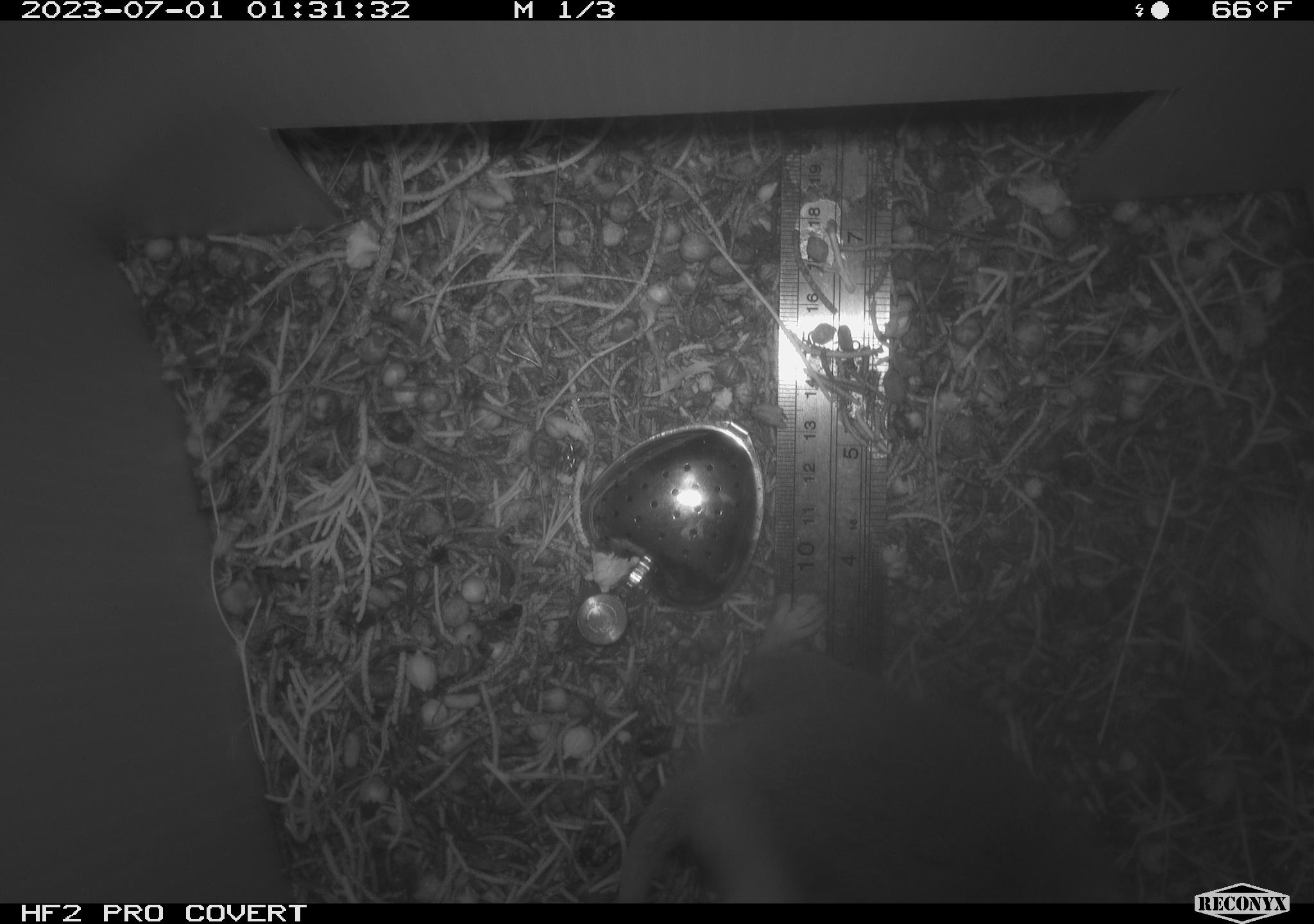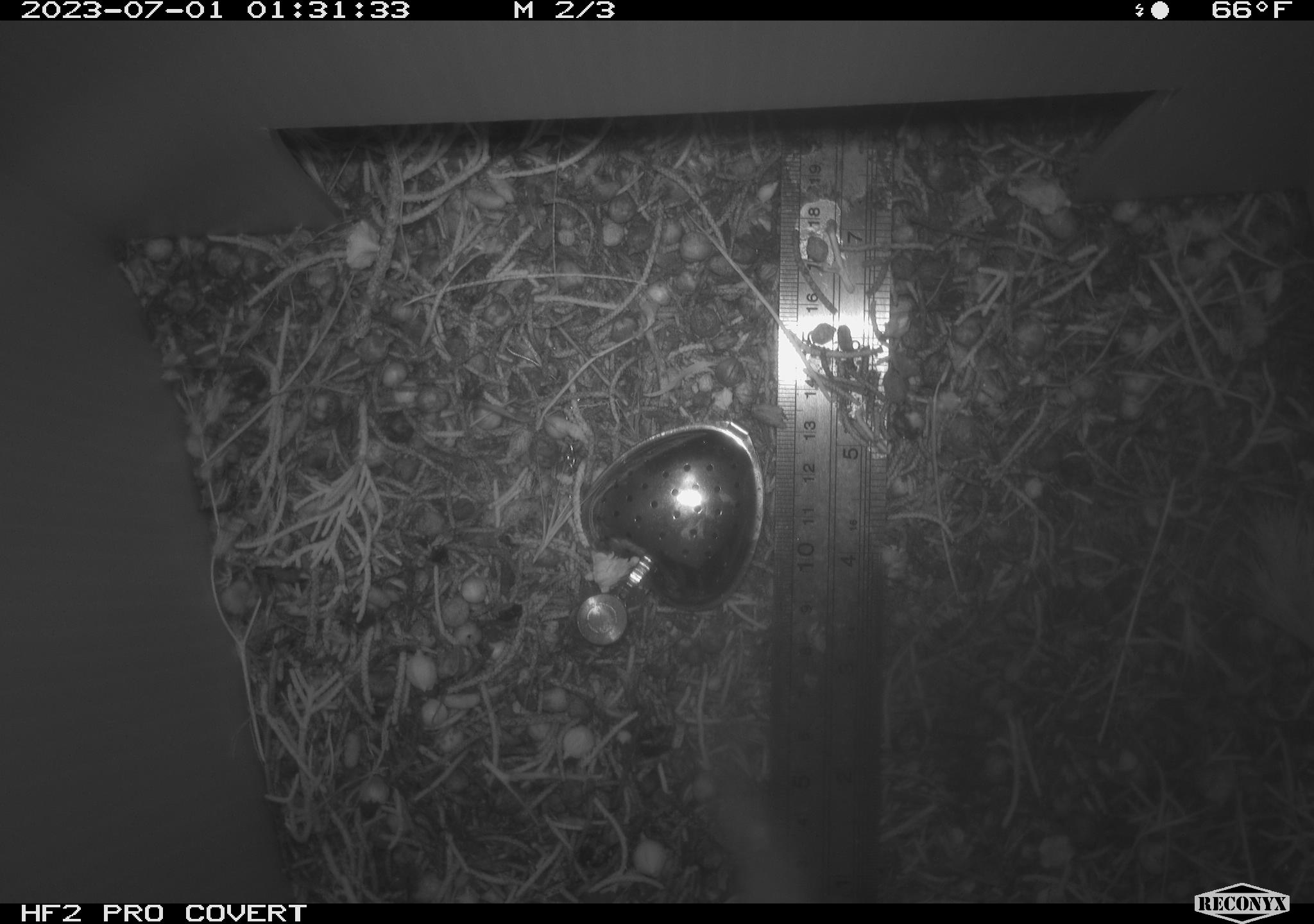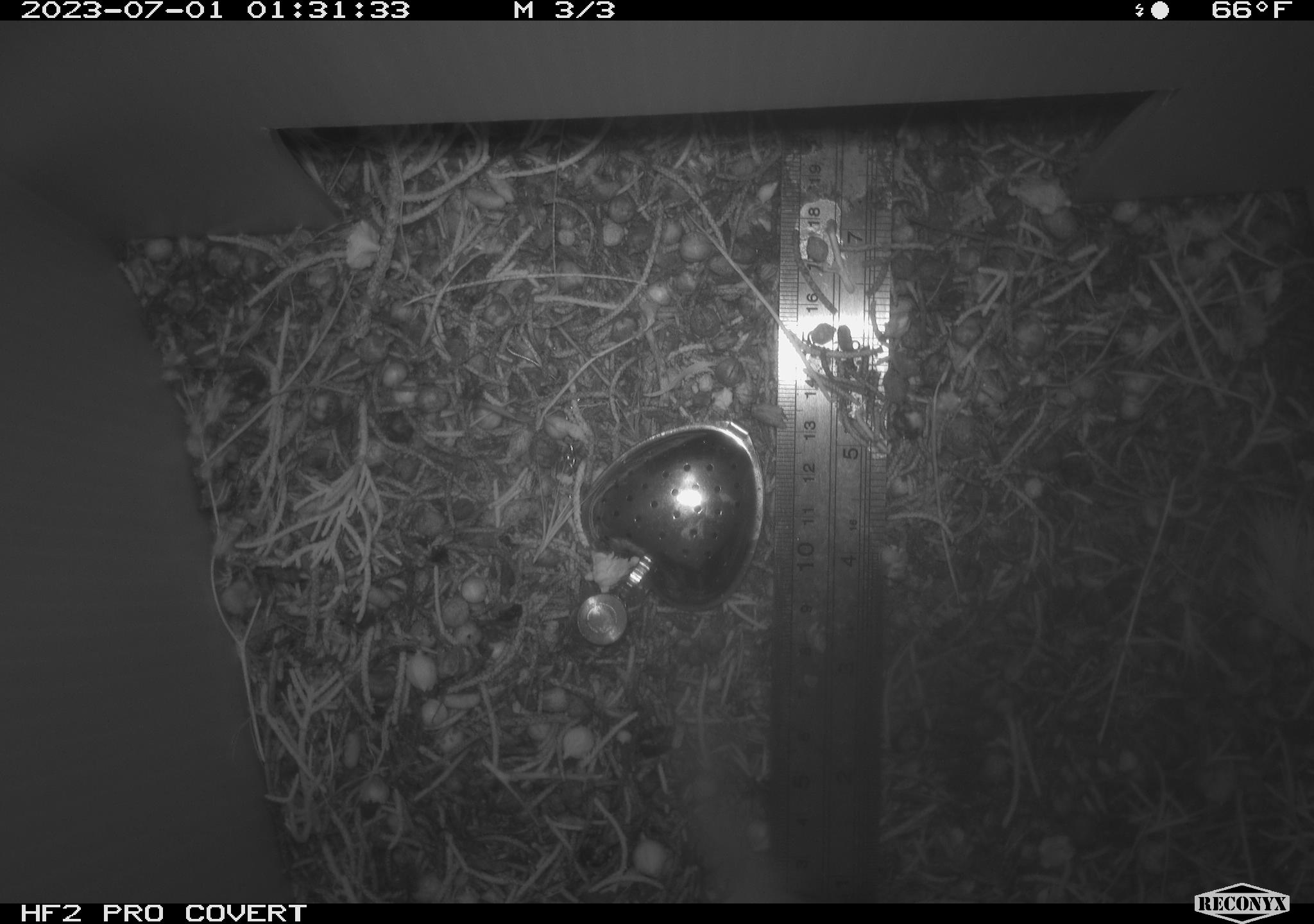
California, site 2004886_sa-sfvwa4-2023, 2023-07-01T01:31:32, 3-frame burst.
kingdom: Animalia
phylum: Chordata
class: Mammalia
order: Rodentia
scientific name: Rodentia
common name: mouse species